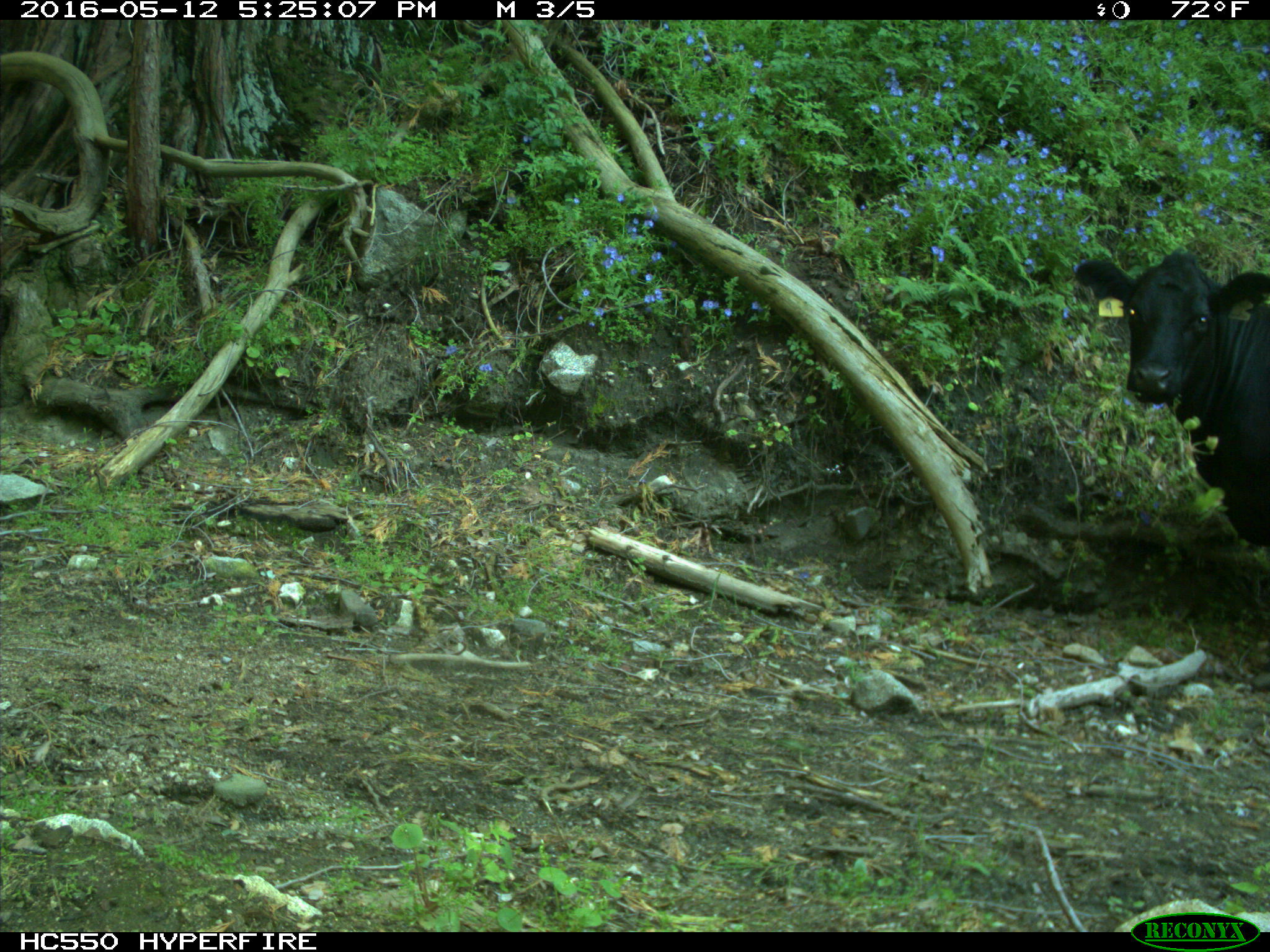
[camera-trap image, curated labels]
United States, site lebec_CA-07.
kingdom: Animalia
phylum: Chordata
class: Mammalia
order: Artiodactyla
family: Bovidae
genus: Bos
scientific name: Bos taurus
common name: domestic cow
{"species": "Bos taurus (domestic cow)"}